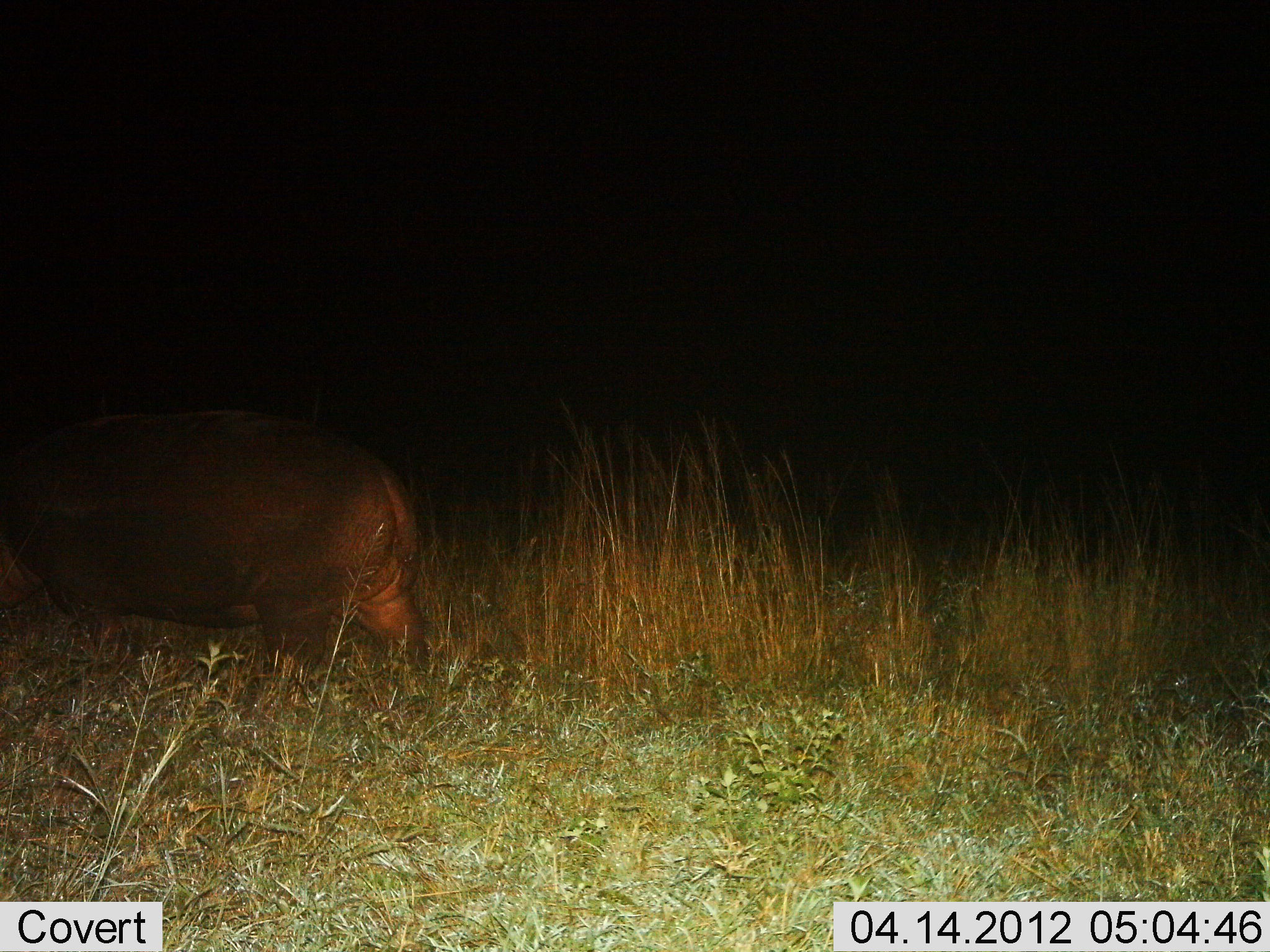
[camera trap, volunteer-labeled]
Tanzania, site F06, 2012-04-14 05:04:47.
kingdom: Animalia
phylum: Chordata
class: Mammalia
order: Artiodactyla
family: Hippopotamidae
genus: Hippopotamus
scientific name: Hippopotamus amphibius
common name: hippopotamus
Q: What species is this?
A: Hippopotamus (Hippopotamus amphibius).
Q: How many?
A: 1.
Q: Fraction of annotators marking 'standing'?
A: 33%.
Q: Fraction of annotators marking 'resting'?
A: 0%.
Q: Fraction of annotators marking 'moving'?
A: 53%.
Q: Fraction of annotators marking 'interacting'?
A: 0%.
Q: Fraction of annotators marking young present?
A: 0%.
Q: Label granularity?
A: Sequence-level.